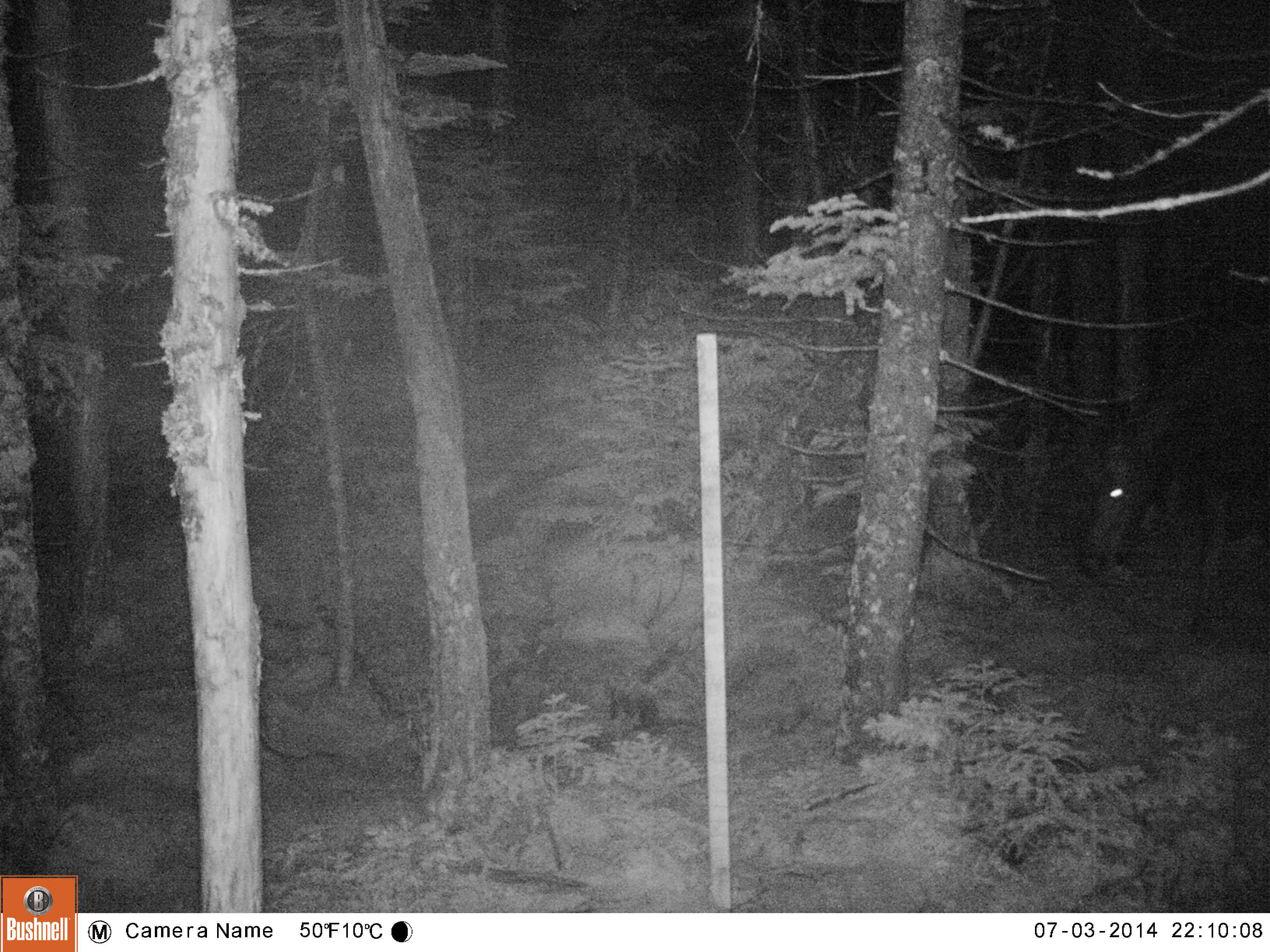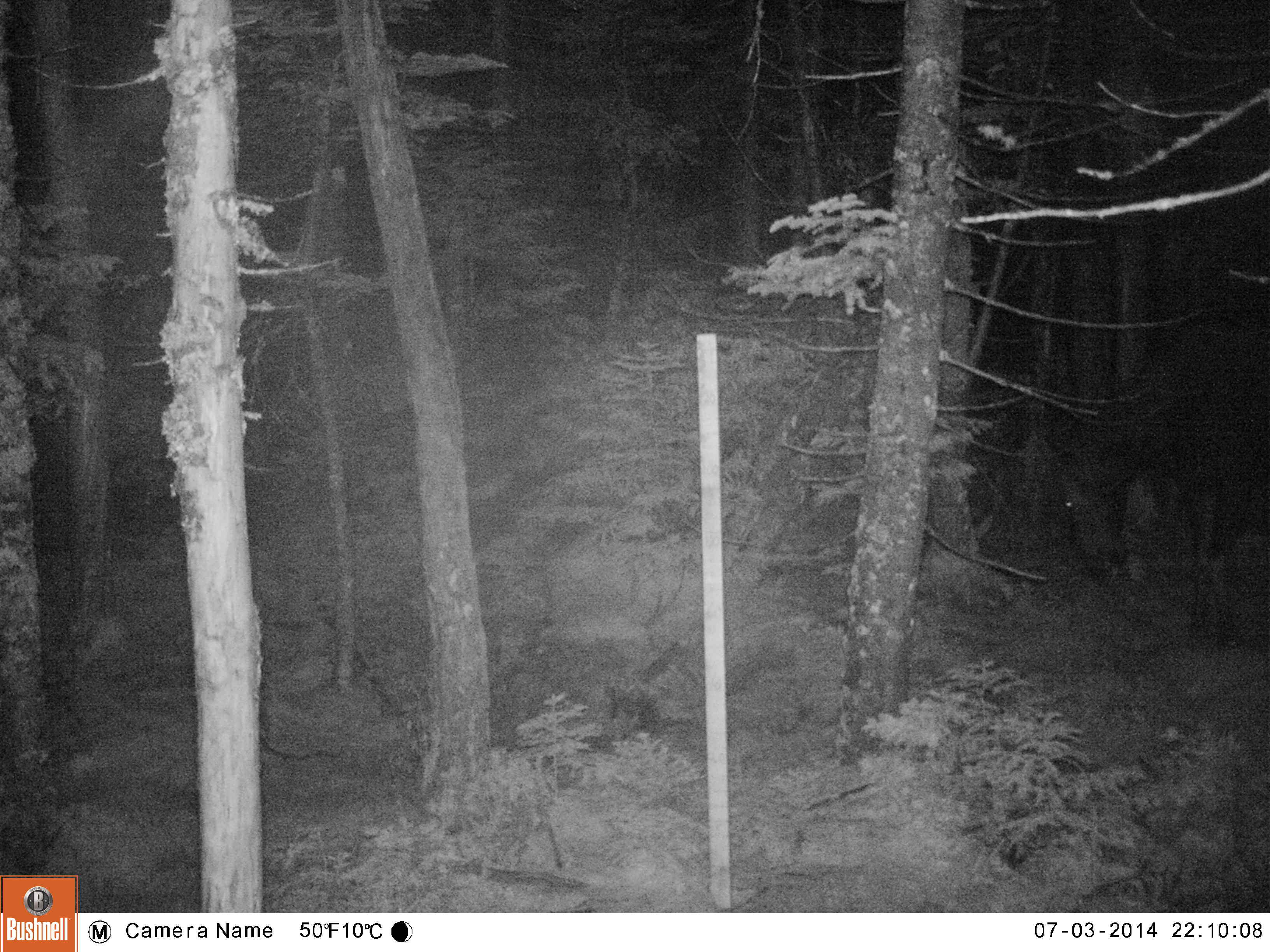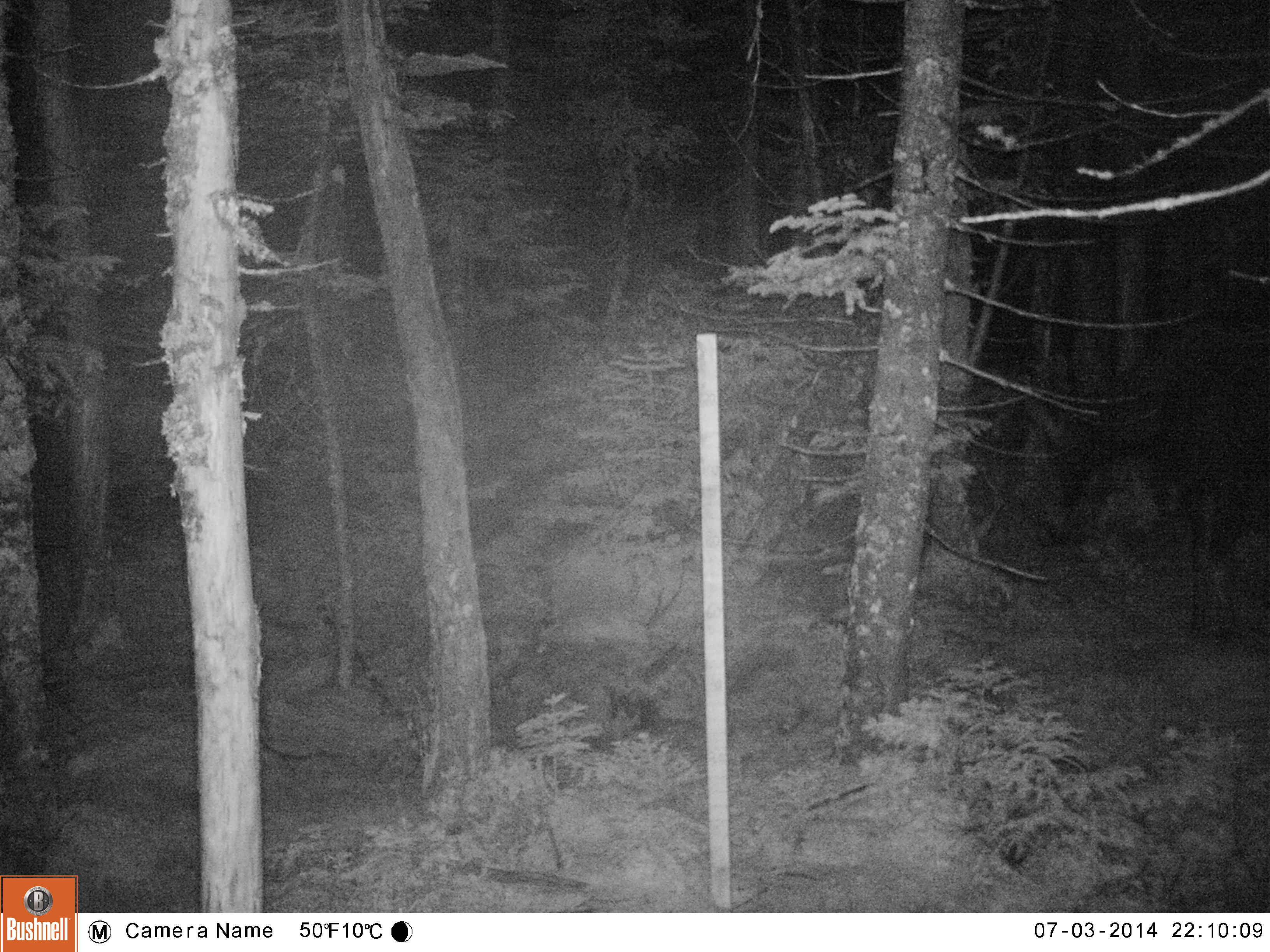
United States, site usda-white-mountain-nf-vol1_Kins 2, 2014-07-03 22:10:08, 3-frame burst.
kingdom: Animalia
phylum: Chordata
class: Mammalia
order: Artiodactyla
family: Cervidae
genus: Alces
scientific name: Alces alces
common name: moose